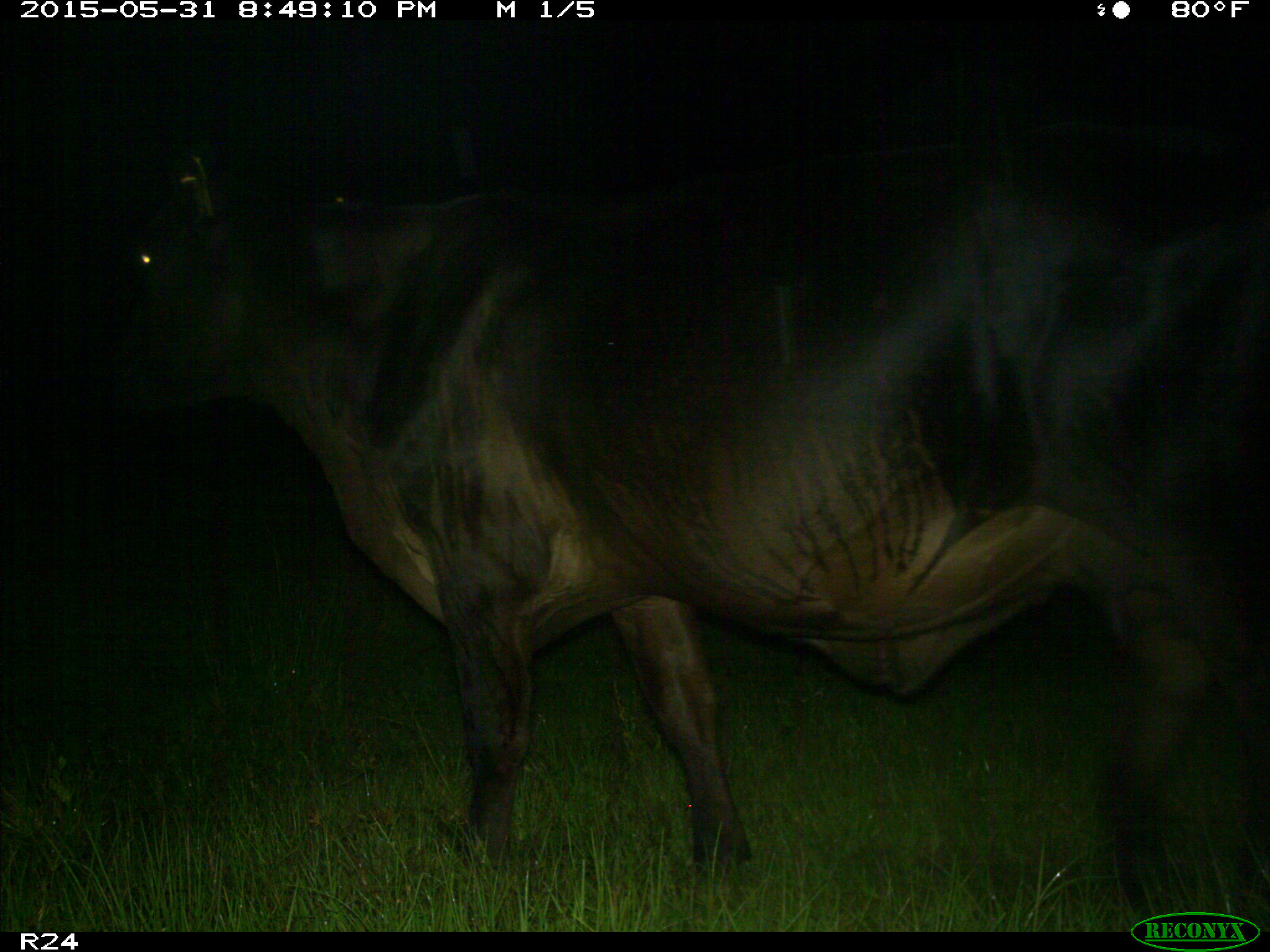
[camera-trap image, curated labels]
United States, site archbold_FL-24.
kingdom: Animalia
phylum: Chordata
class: Mammalia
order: Artiodactyla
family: Bovidae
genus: Bos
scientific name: Bos taurus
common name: domestic cow